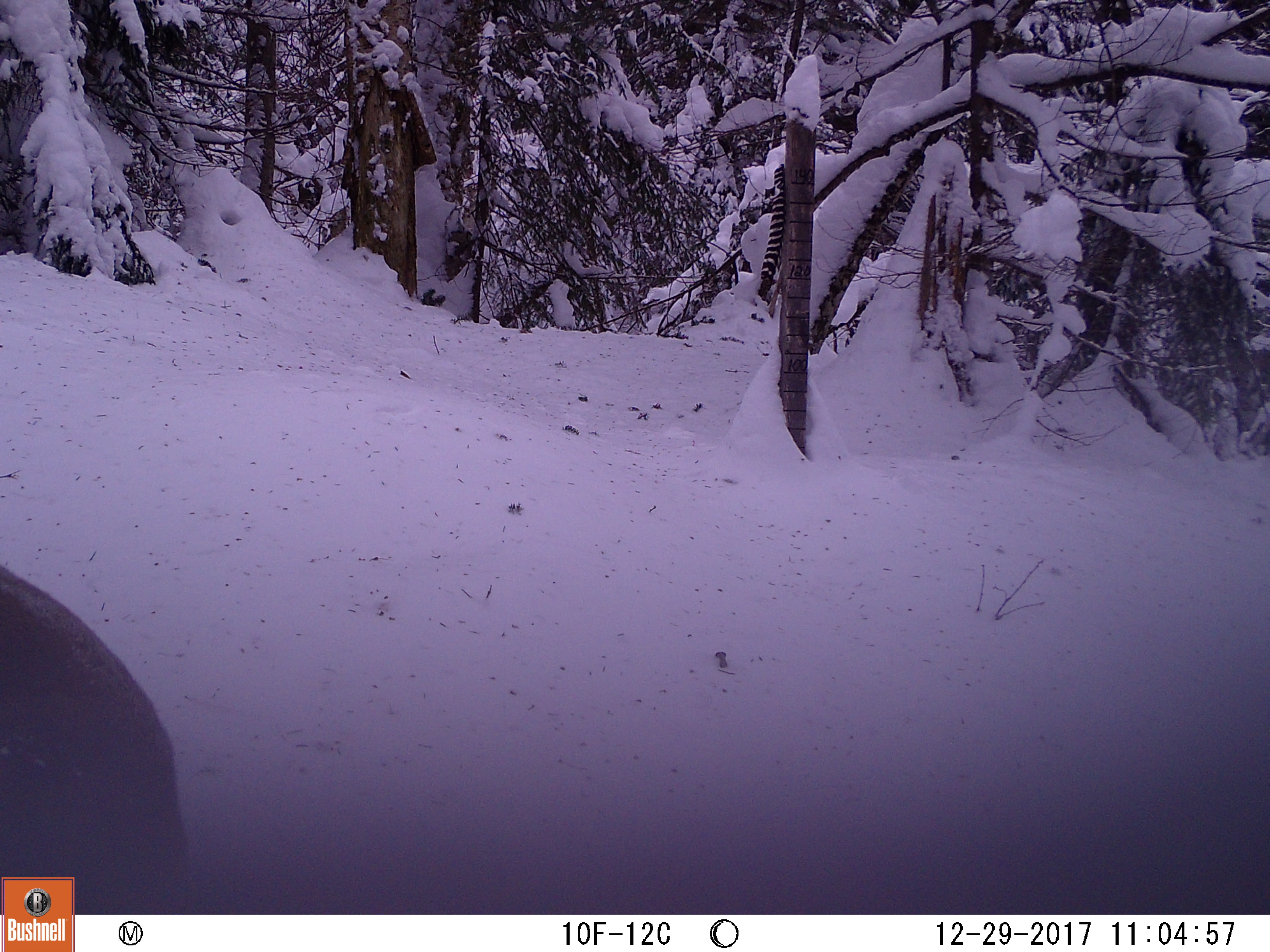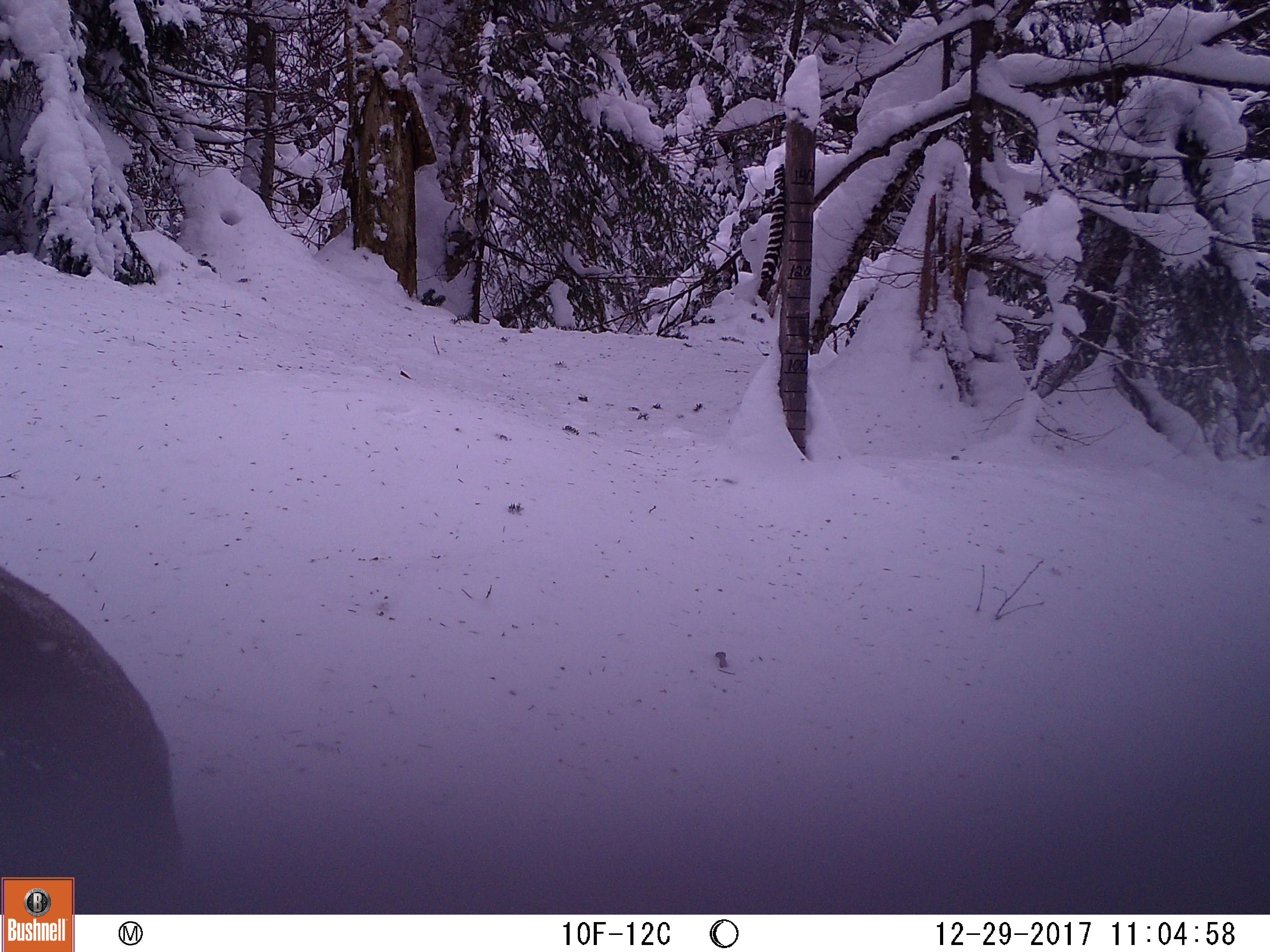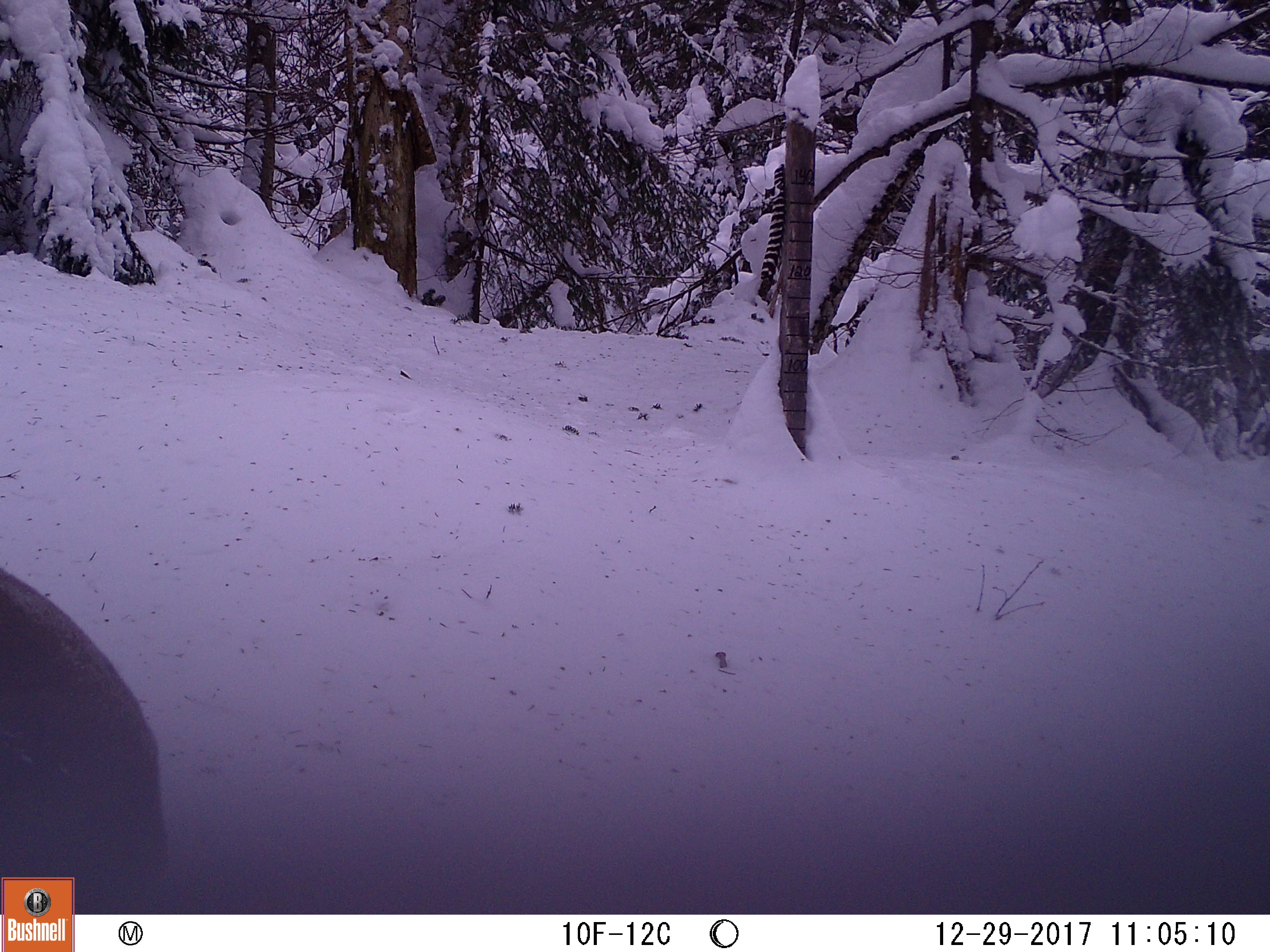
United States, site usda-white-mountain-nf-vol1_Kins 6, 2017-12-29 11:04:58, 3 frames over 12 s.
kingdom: Animalia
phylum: Chordata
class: Mammalia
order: Artiodactyla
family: Cervidae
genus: Alces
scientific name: Alces alces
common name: moose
Moose (Alces alces).